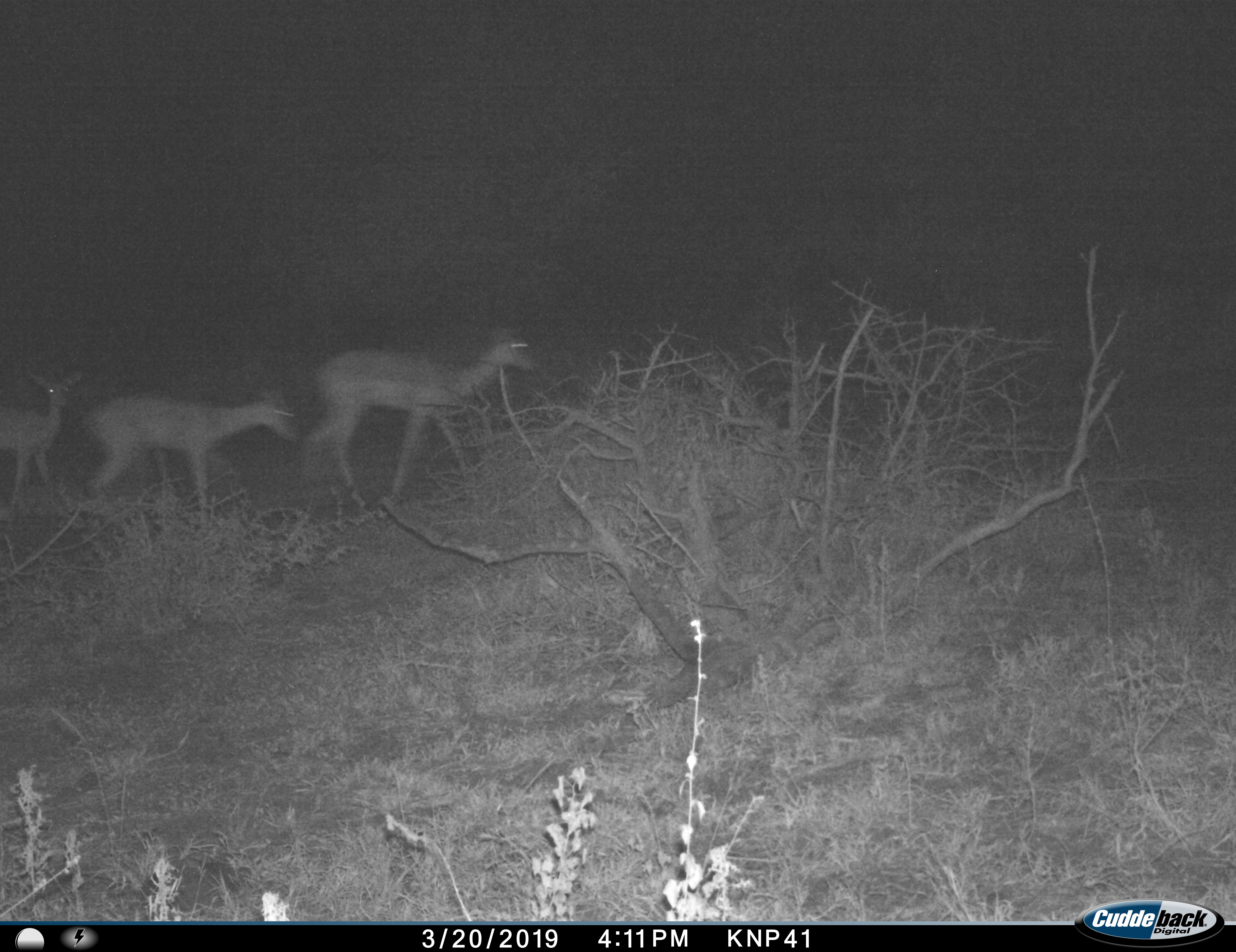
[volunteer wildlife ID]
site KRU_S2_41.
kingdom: Animalia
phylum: Chordata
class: Mammalia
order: Artiodactyla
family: Bovidae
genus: Aepyceros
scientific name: Aepyceros melampus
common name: impala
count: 3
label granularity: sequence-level